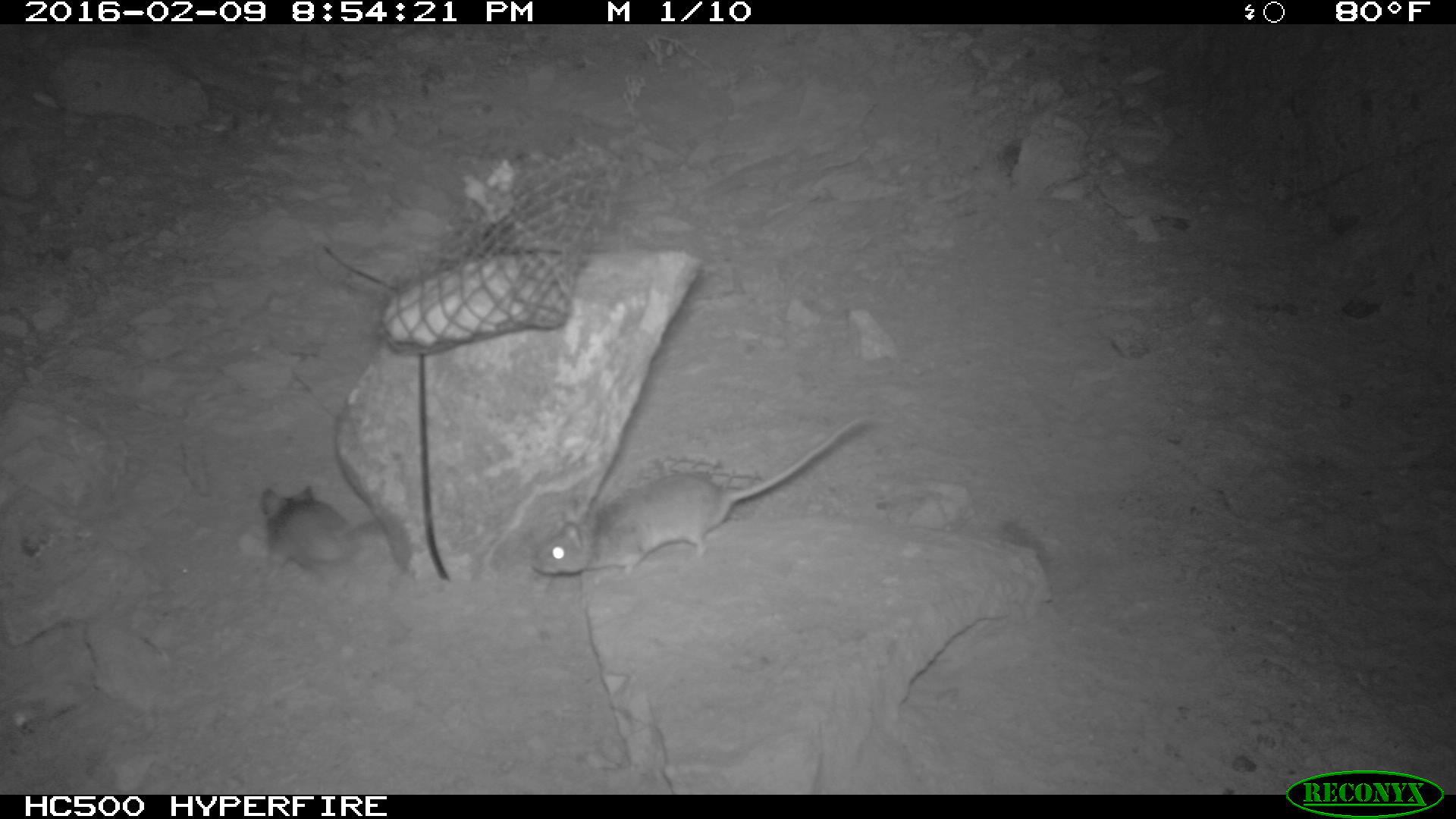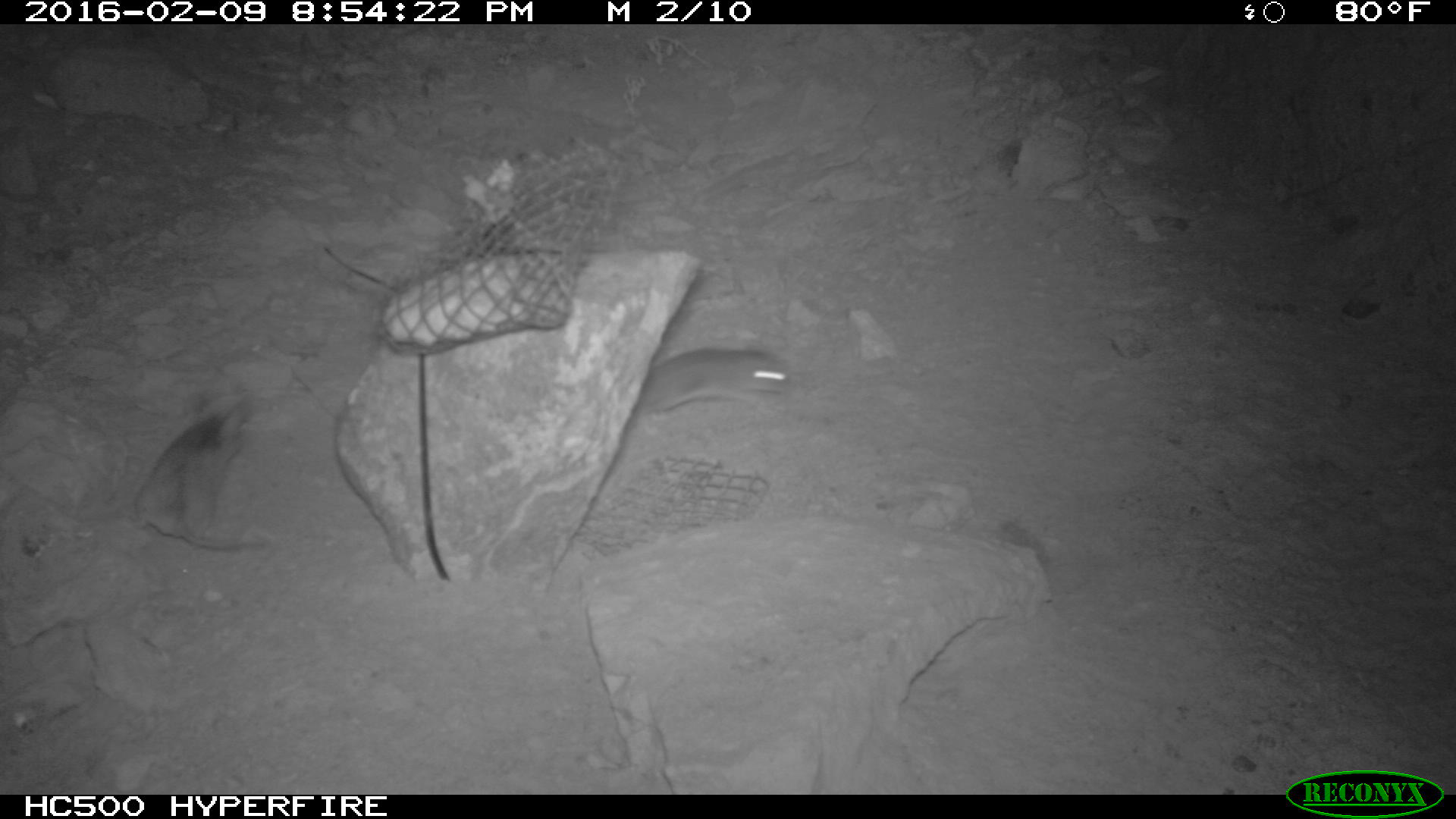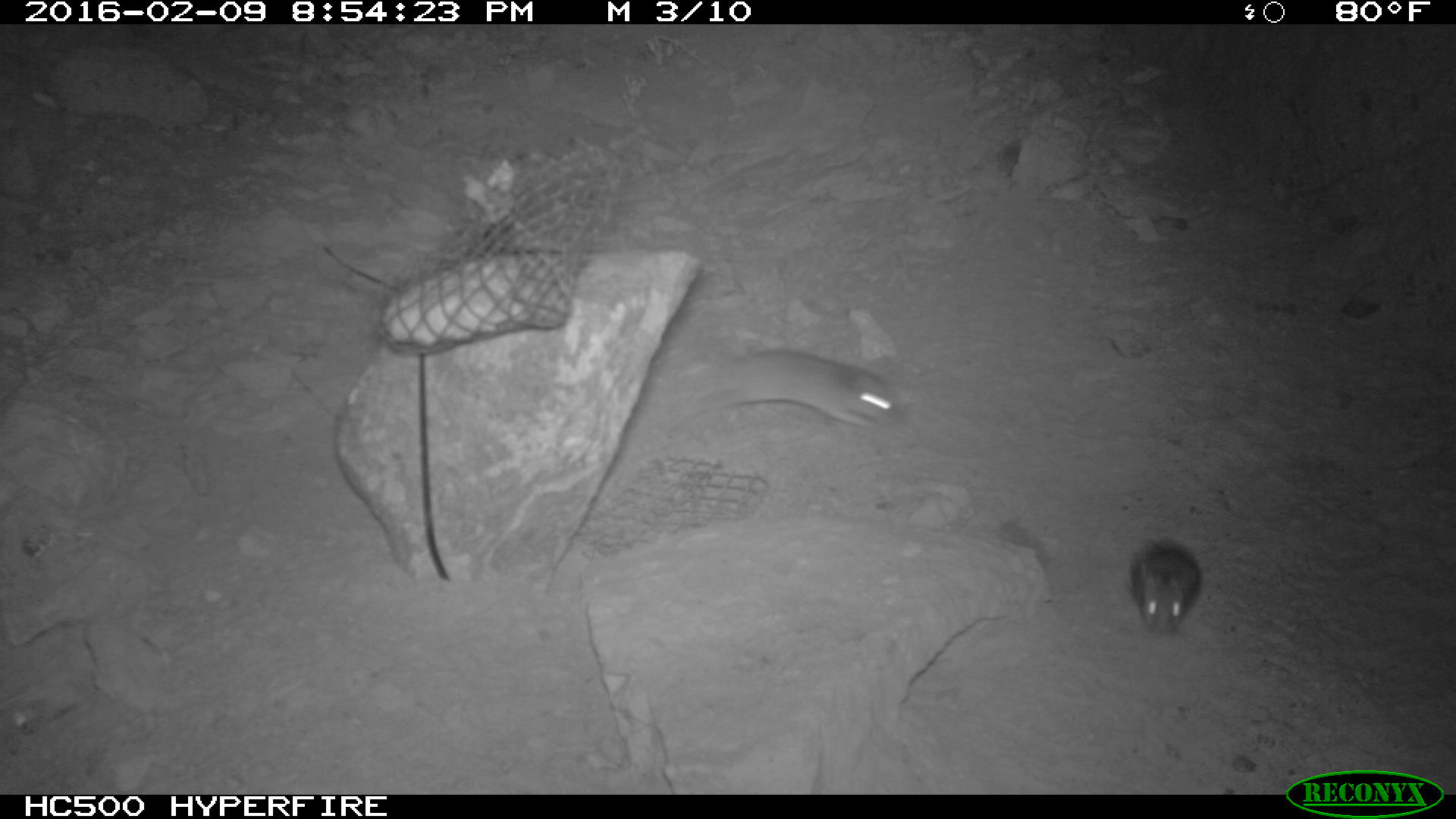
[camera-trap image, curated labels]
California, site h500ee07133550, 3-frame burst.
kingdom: Animalia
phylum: Chordata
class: Mammalia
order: Rodentia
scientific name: Rodentia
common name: rodent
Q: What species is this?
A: Rodent (Rodentia).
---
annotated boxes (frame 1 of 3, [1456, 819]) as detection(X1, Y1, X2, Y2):
rodent: detection(531, 418, 864, 578); detection(260, 485, 384, 593)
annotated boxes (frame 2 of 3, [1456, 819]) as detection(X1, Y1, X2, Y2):
rodent: detection(124, 388, 269, 549); detection(629, 328, 790, 422)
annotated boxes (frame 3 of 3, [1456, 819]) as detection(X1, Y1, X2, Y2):
rodent: detection(696, 348, 900, 428); detection(1125, 535, 1201, 632)